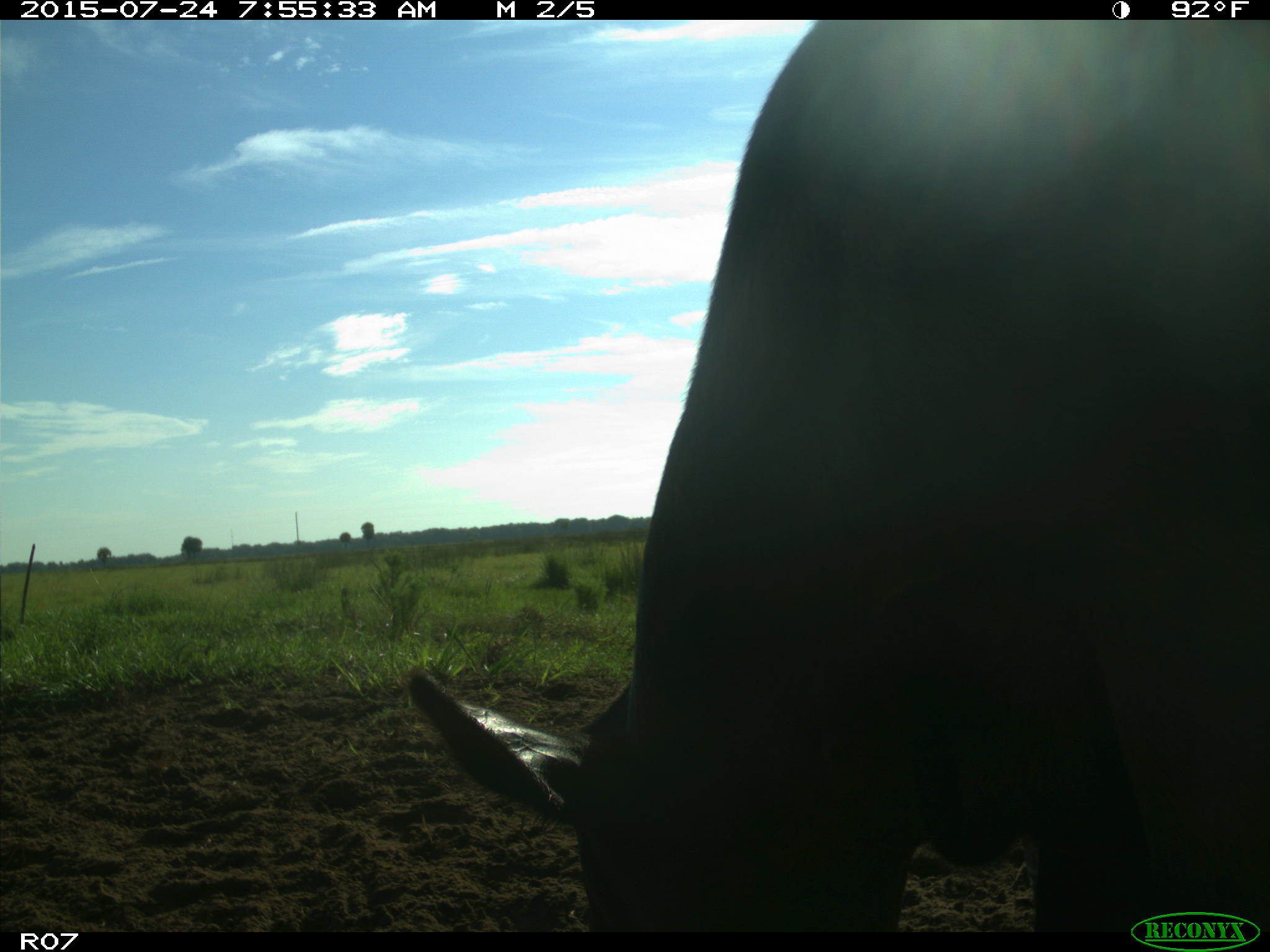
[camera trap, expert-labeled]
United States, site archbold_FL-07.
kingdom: Animalia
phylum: Chordata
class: Mammalia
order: Artiodactyla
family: Bovidae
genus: Bos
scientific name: Bos taurus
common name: domestic cow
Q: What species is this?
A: Bos taurus (domestic cow).